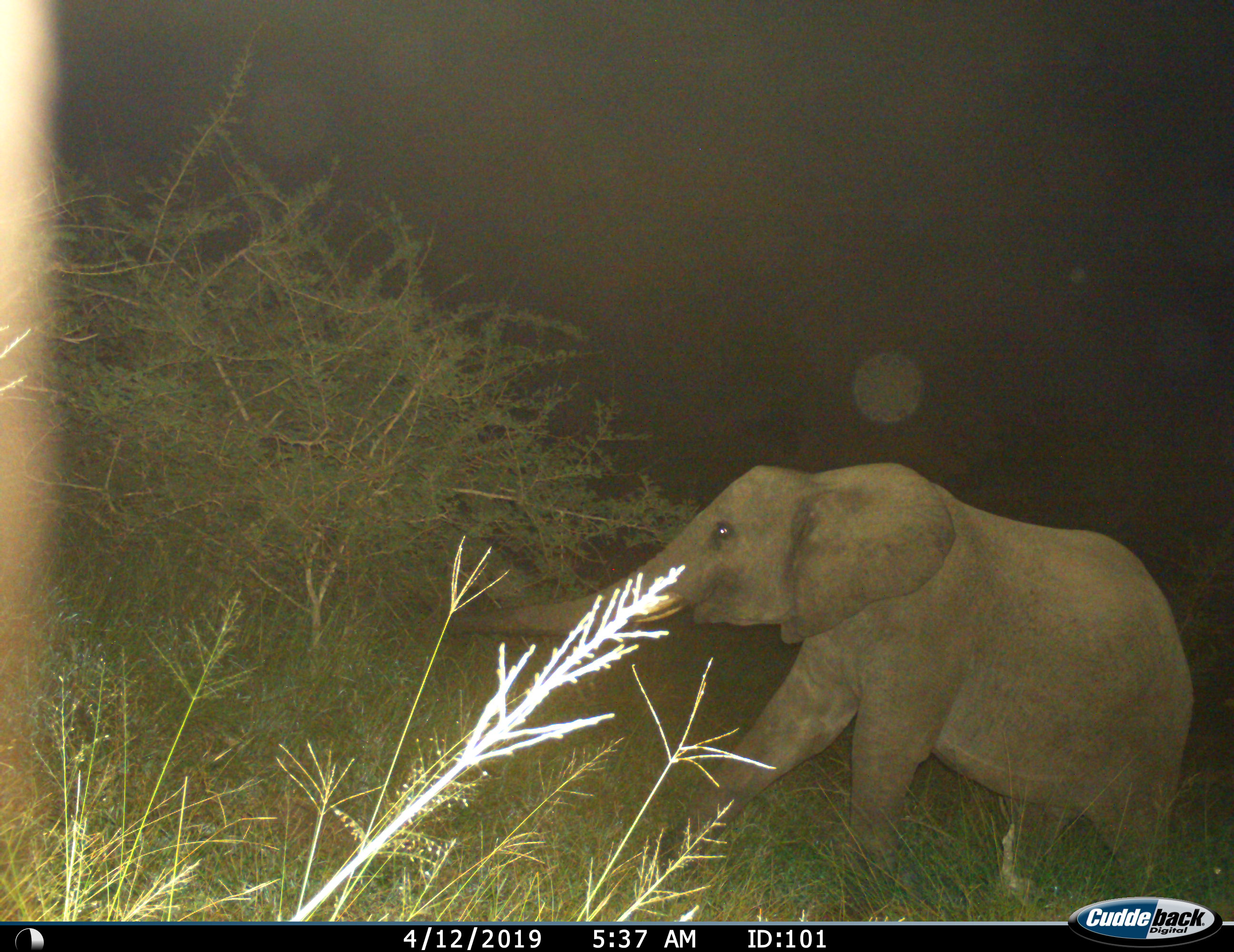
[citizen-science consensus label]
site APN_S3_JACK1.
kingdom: Animalia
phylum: Chordata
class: Mammalia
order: Proboscidea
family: Elephantidae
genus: Loxodonta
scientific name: Loxodonta africana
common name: african bush elephant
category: elephant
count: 1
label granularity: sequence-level